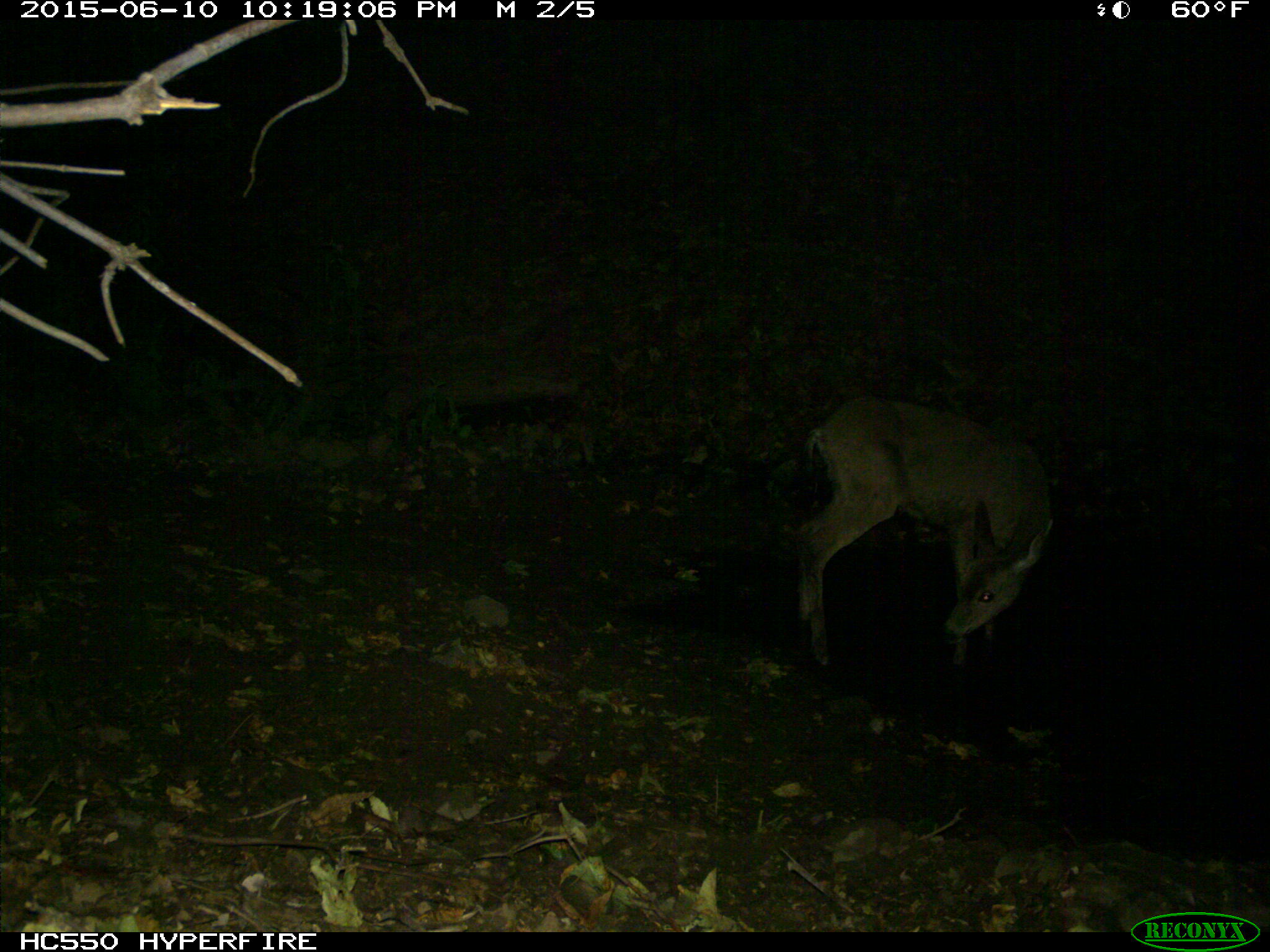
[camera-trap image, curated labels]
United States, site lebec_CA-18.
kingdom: Animalia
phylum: Chordata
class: Mammalia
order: Artiodactyla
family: Cervidae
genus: Odocoileus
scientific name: Odocoileus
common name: deer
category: unidentified deer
Unidentified deer (deer) (Odocoileus).